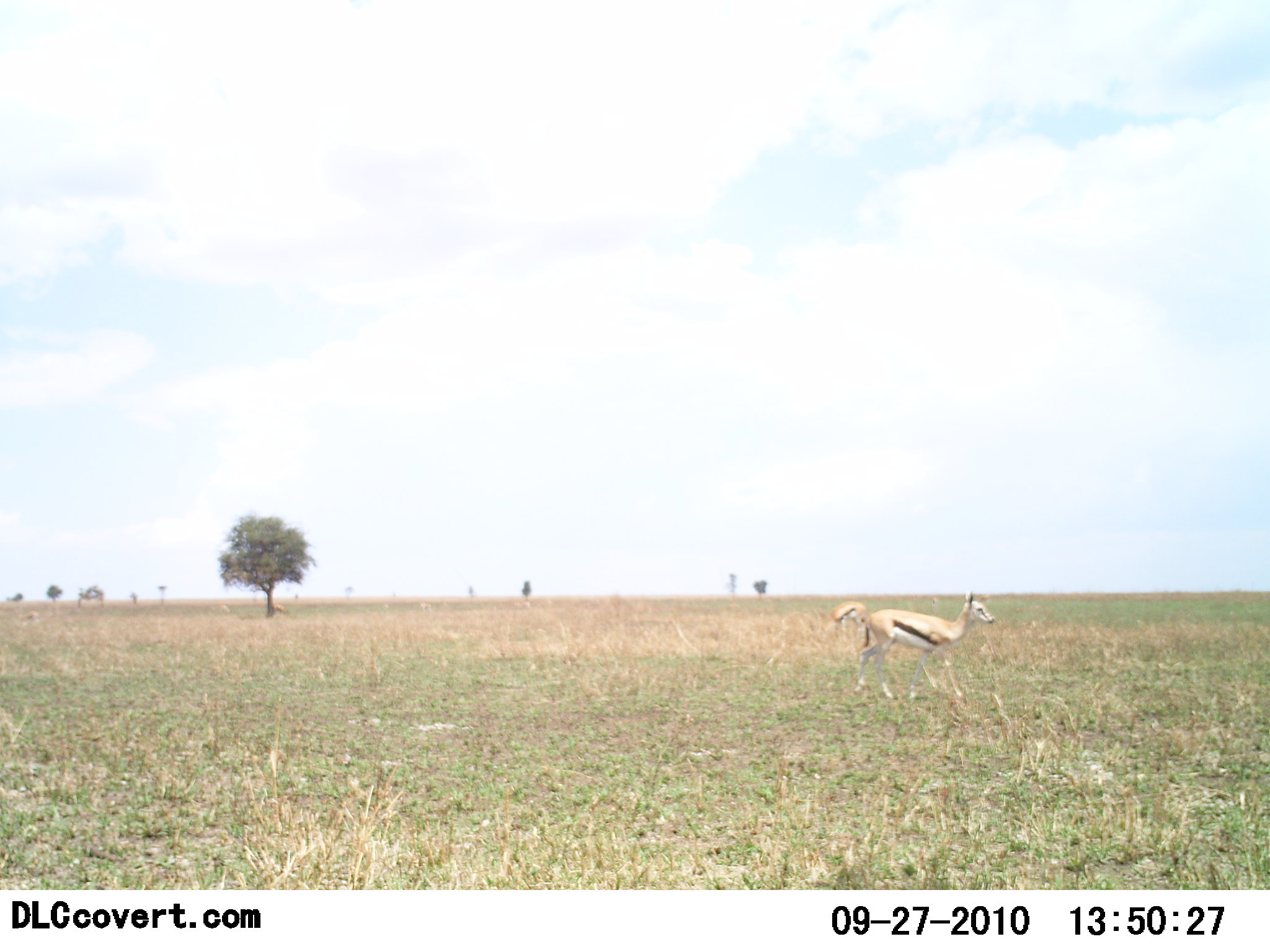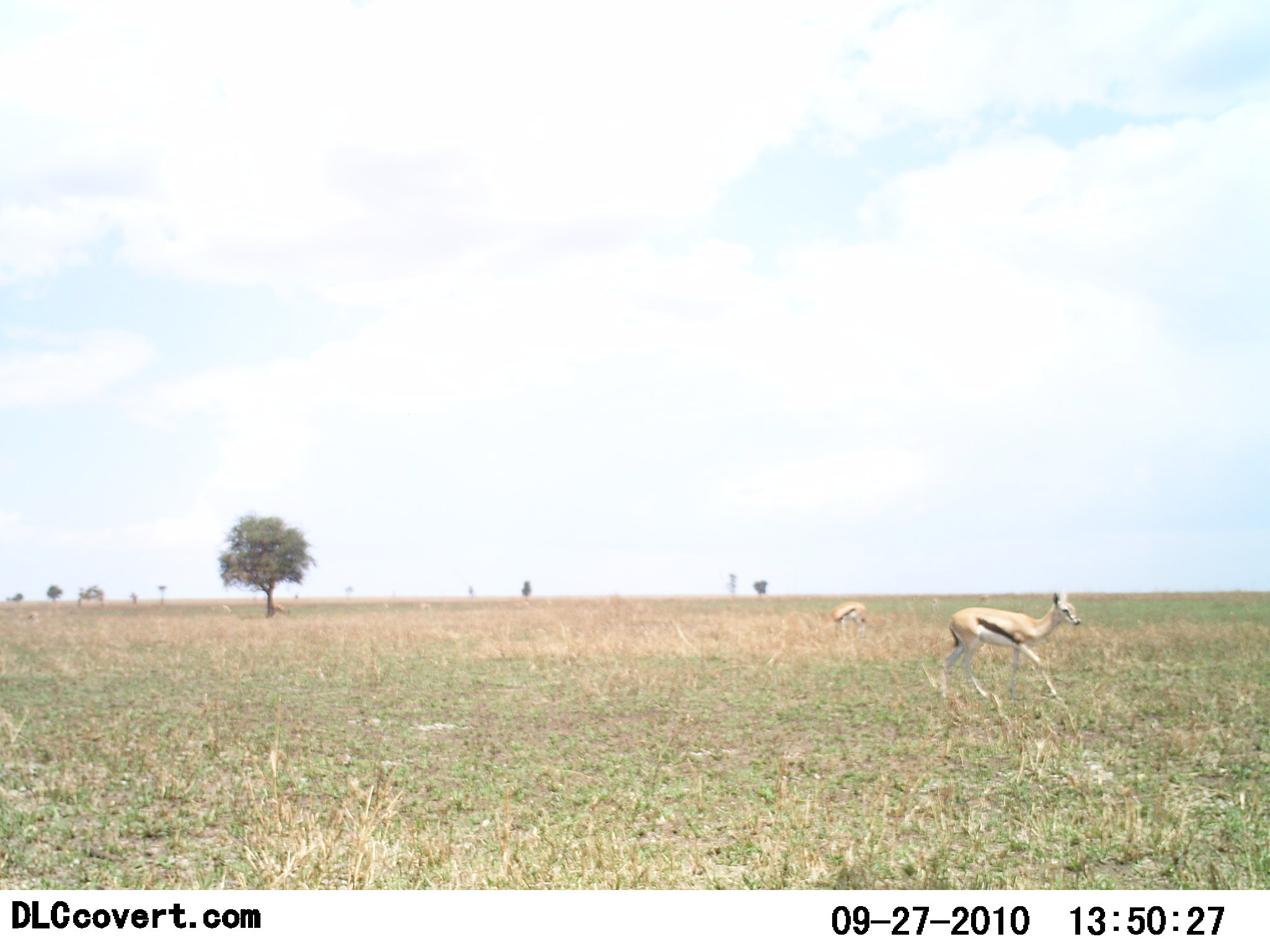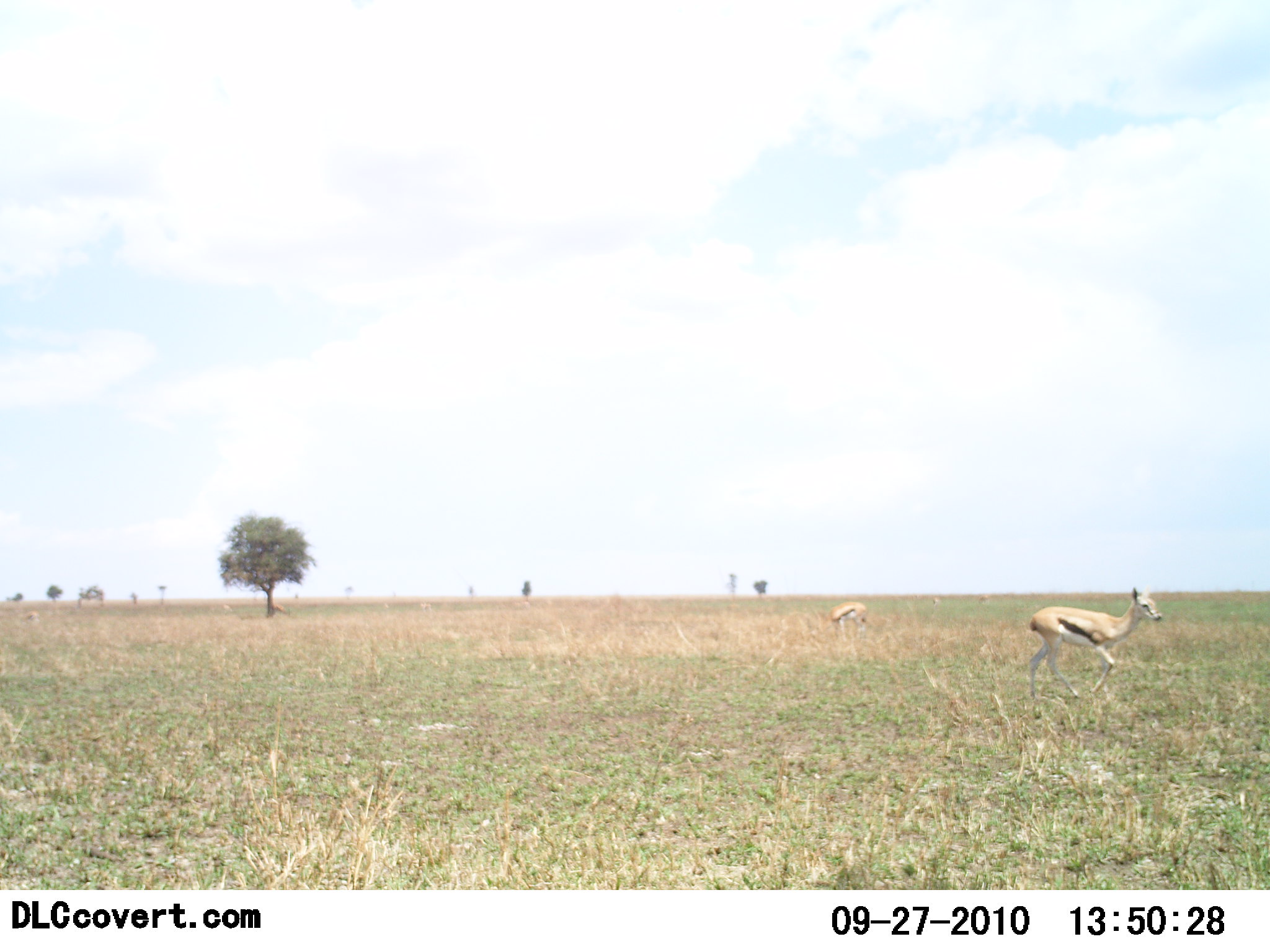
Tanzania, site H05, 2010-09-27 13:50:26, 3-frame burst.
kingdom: Animalia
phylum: Chordata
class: Mammalia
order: Artiodactyla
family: Bovidae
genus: Eudorcas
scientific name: Eudorcas thomsonii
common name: thomson's gazelle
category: gazellethomsons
Gazellethomsons (thomson's gazelle) (Eudorcas thomsonii), count 2. Behavior (volunteer vote fractions): standing 36%, resting 7%, moving 93%, interacting 0%. Young present (vote fraction): 7%. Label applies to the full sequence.